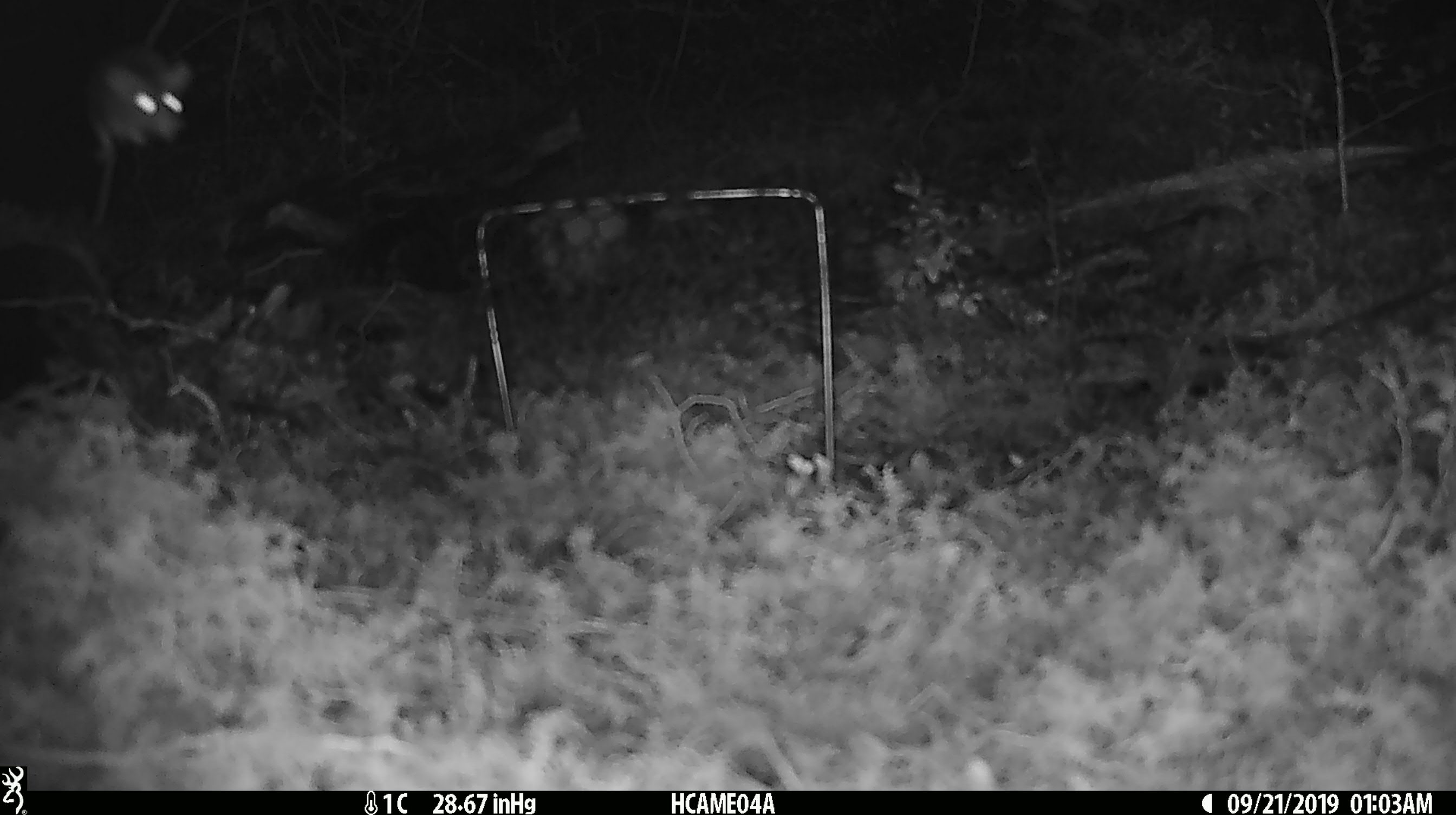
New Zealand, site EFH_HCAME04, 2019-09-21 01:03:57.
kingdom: Animalia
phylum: Chordata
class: Mammalia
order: Rodentia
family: Muridae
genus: Rattus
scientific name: Rattus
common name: rat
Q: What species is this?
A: Rat (Rattus).